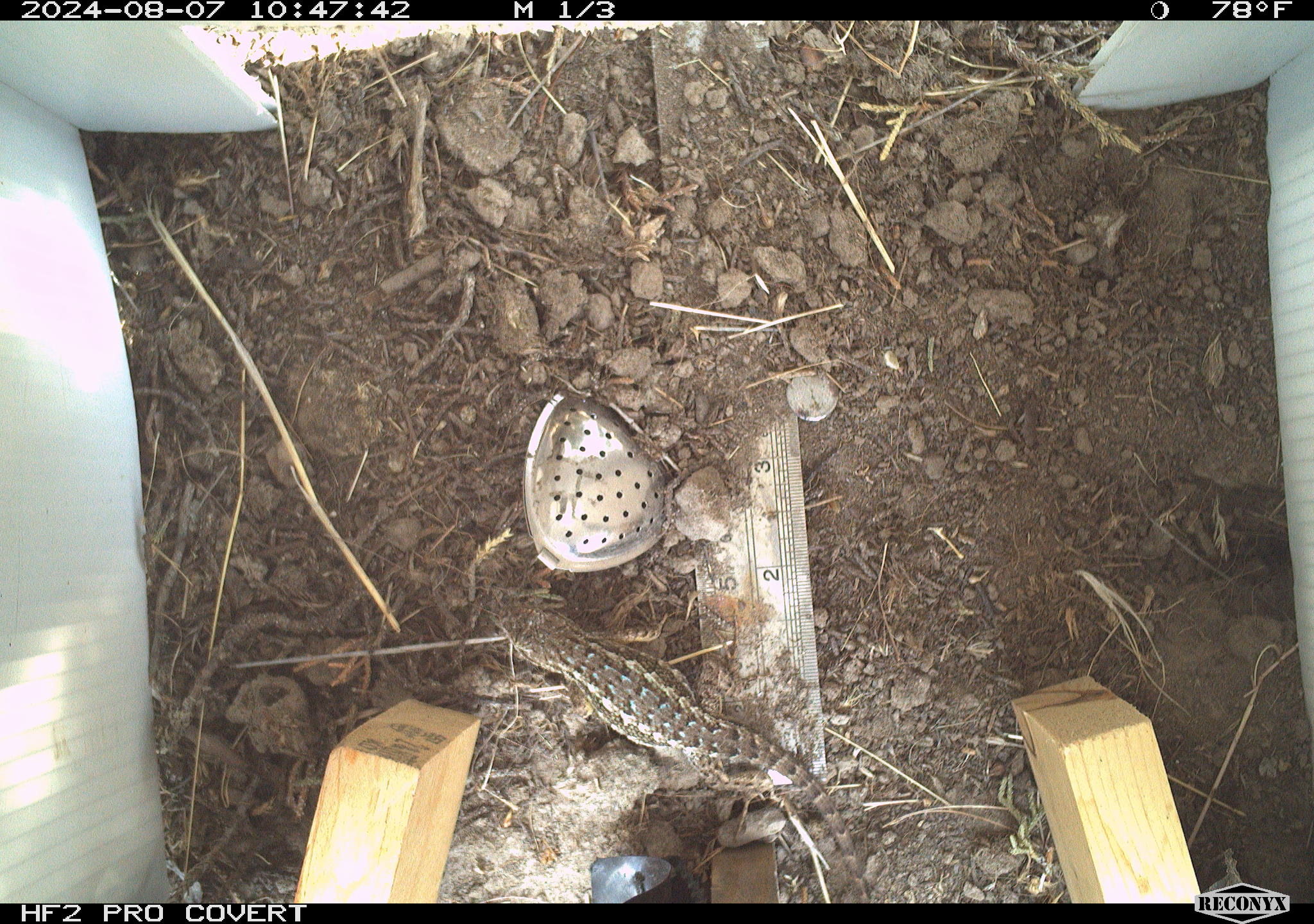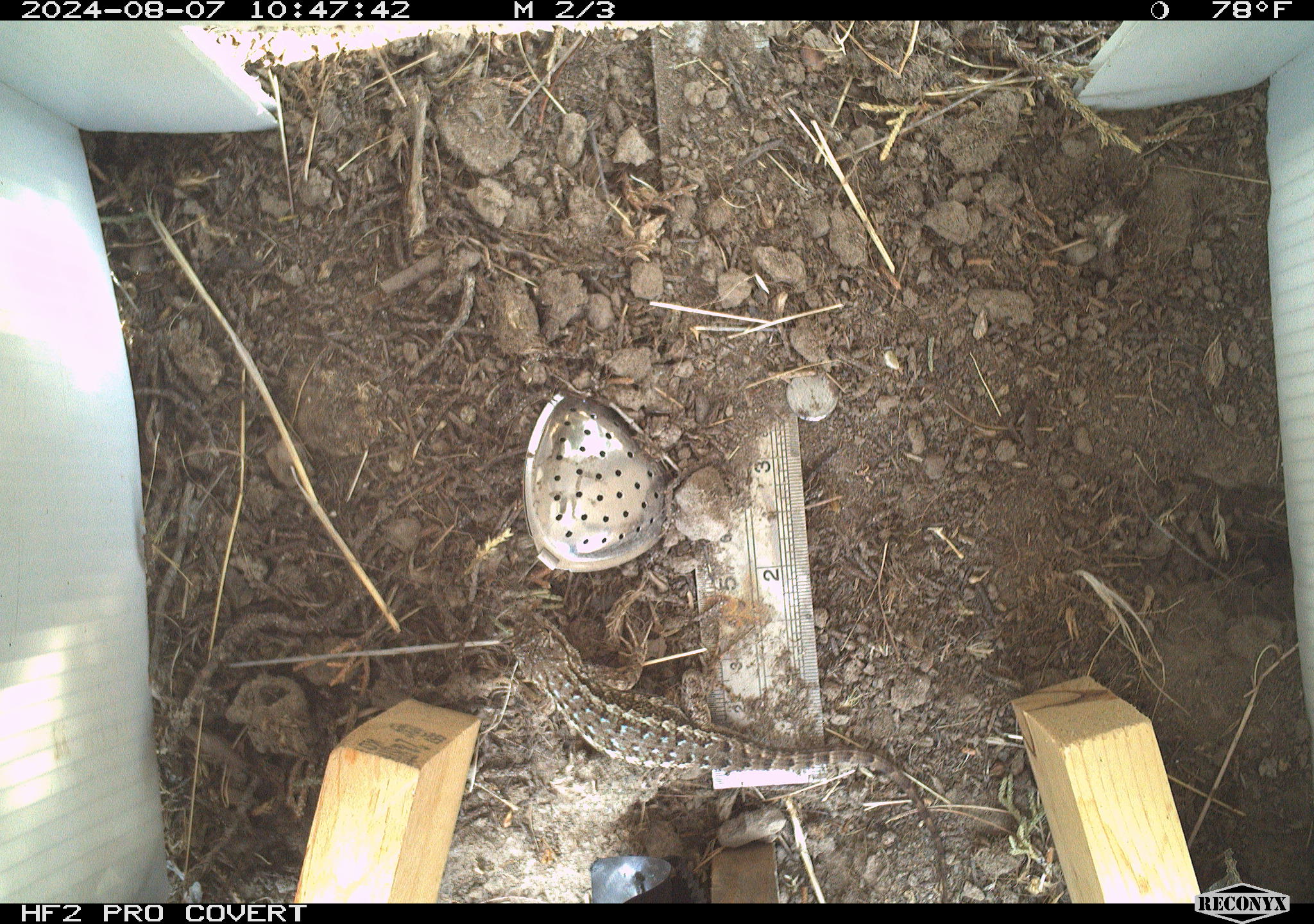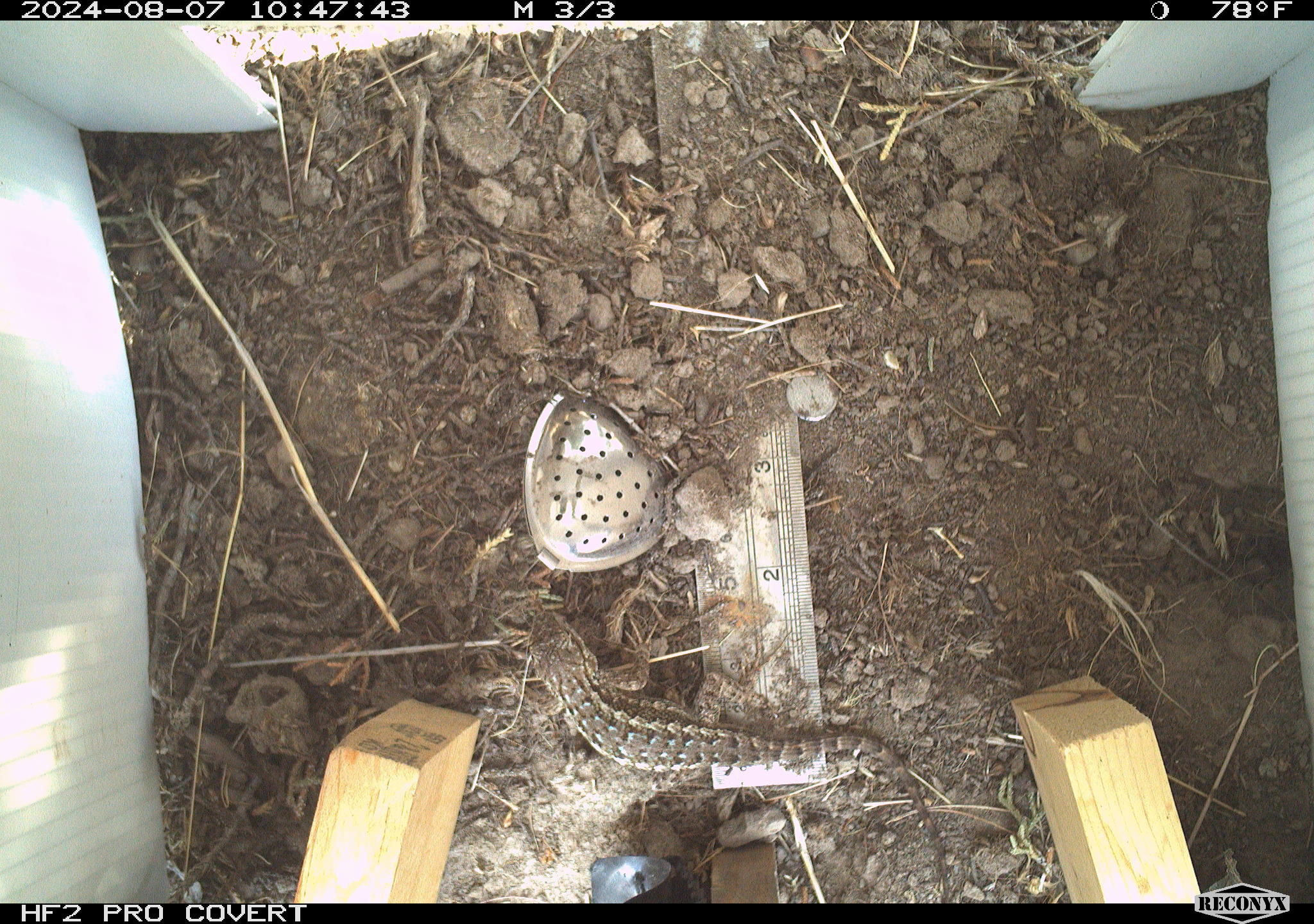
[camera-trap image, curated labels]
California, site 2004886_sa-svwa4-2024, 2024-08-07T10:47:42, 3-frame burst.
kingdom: Animalia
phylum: Chordata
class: Reptilia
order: Squamata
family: Phrynosomatidae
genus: Sceloporus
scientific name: Sceloporus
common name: spiny lizards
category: sceloporus species